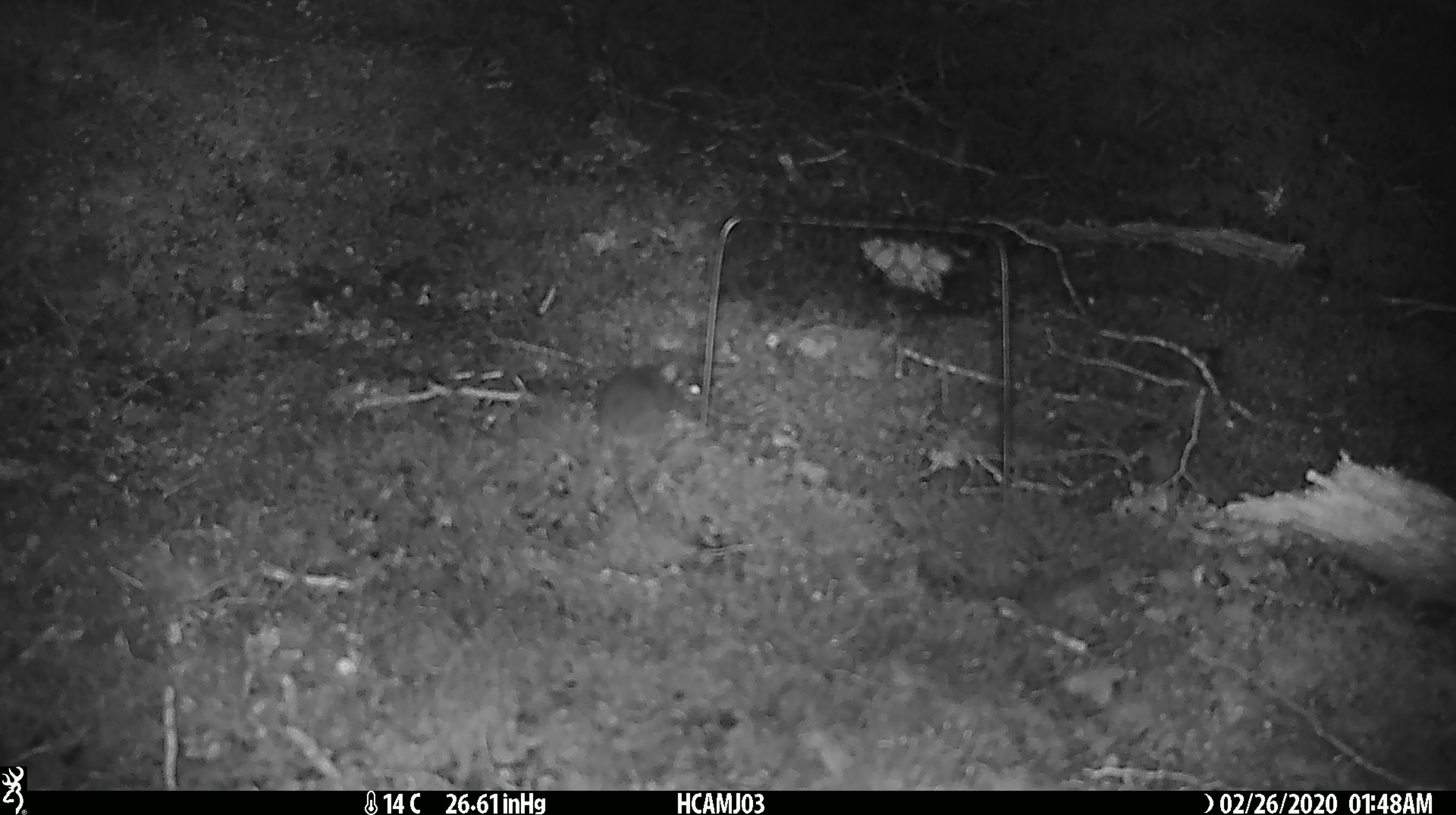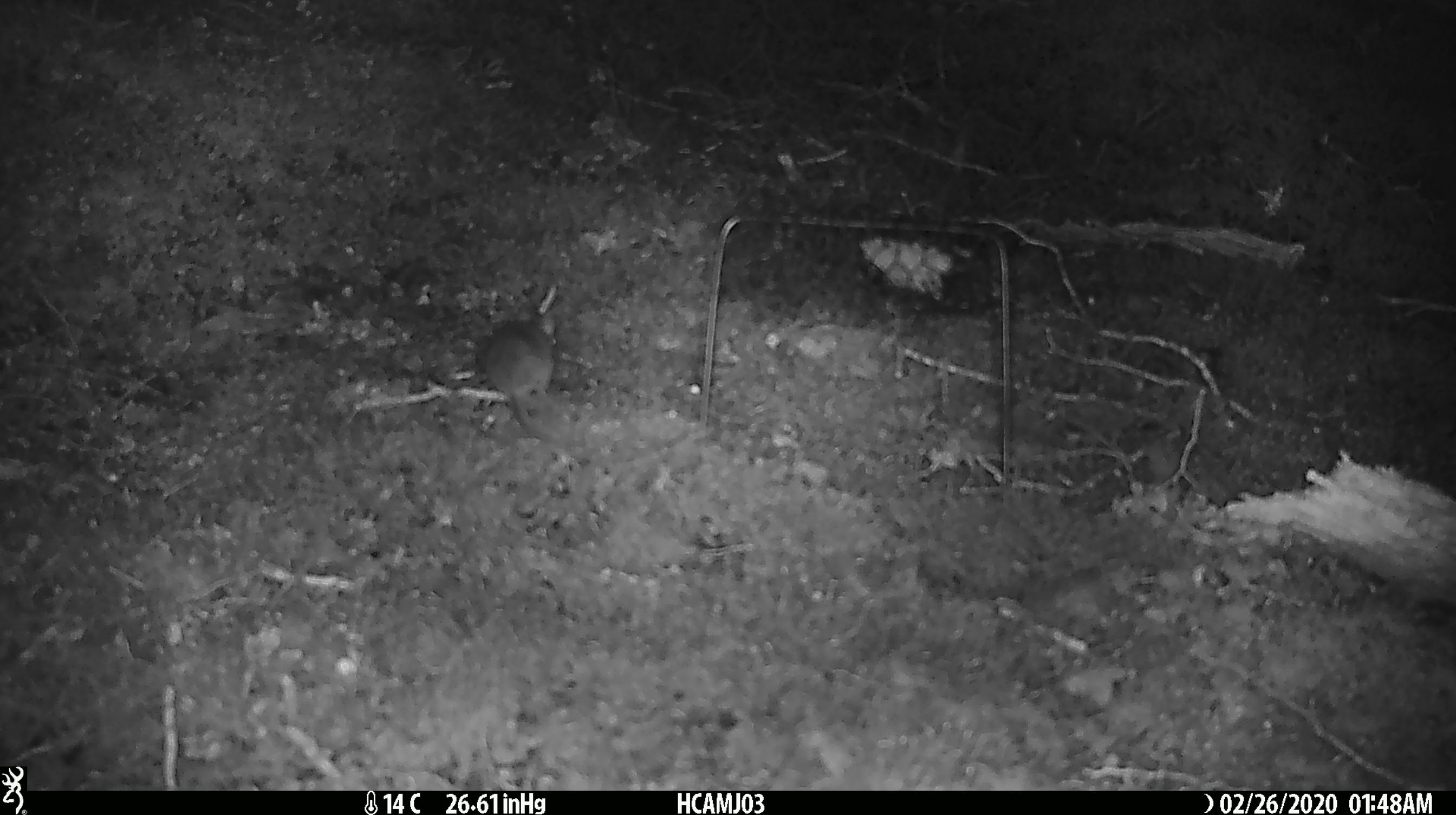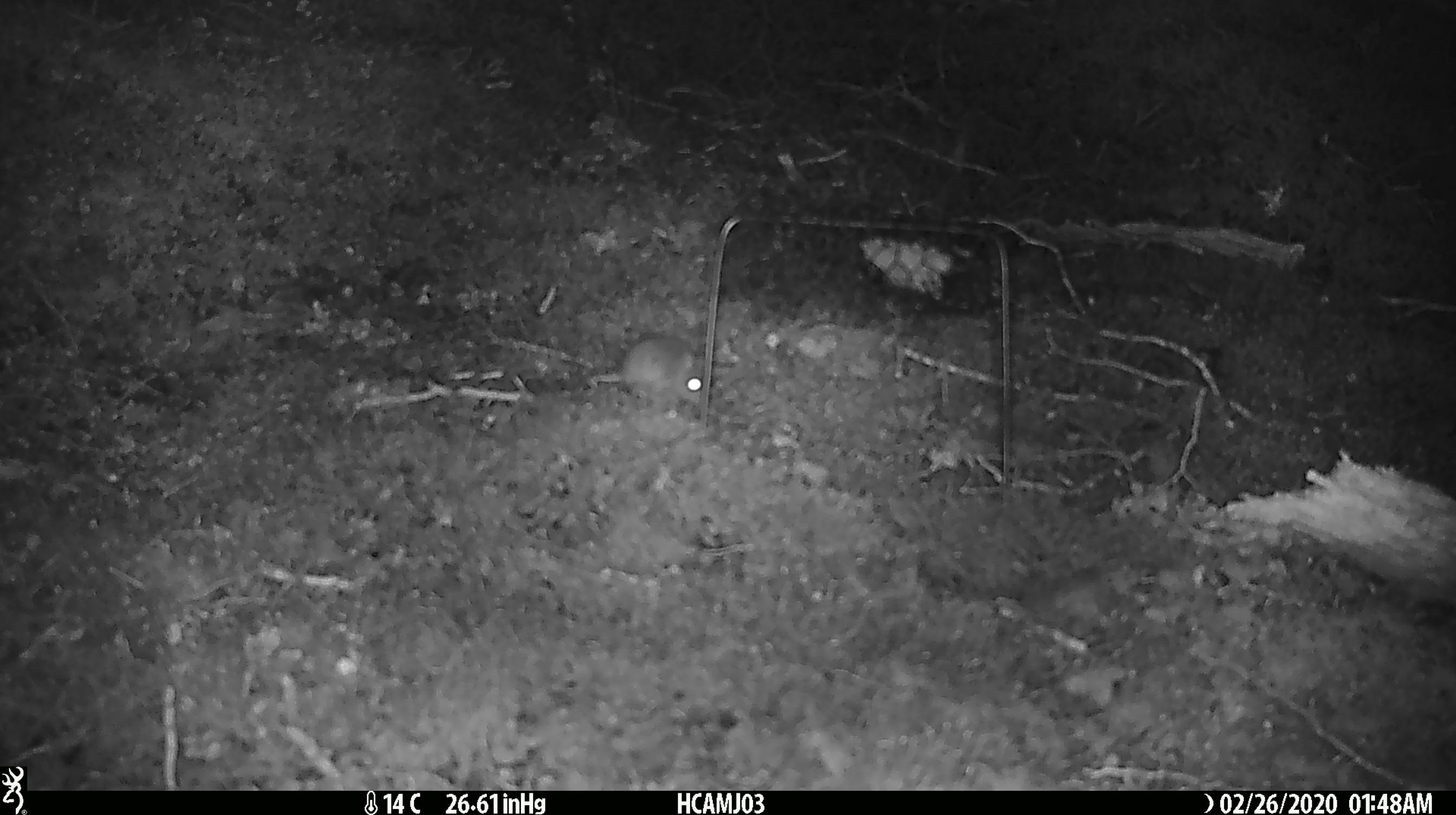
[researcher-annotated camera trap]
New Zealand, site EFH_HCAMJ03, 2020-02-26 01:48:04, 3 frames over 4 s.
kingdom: Animalia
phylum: Chordata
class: Mammalia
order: Rodentia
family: Muridae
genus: Mus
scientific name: Mus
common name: mouse